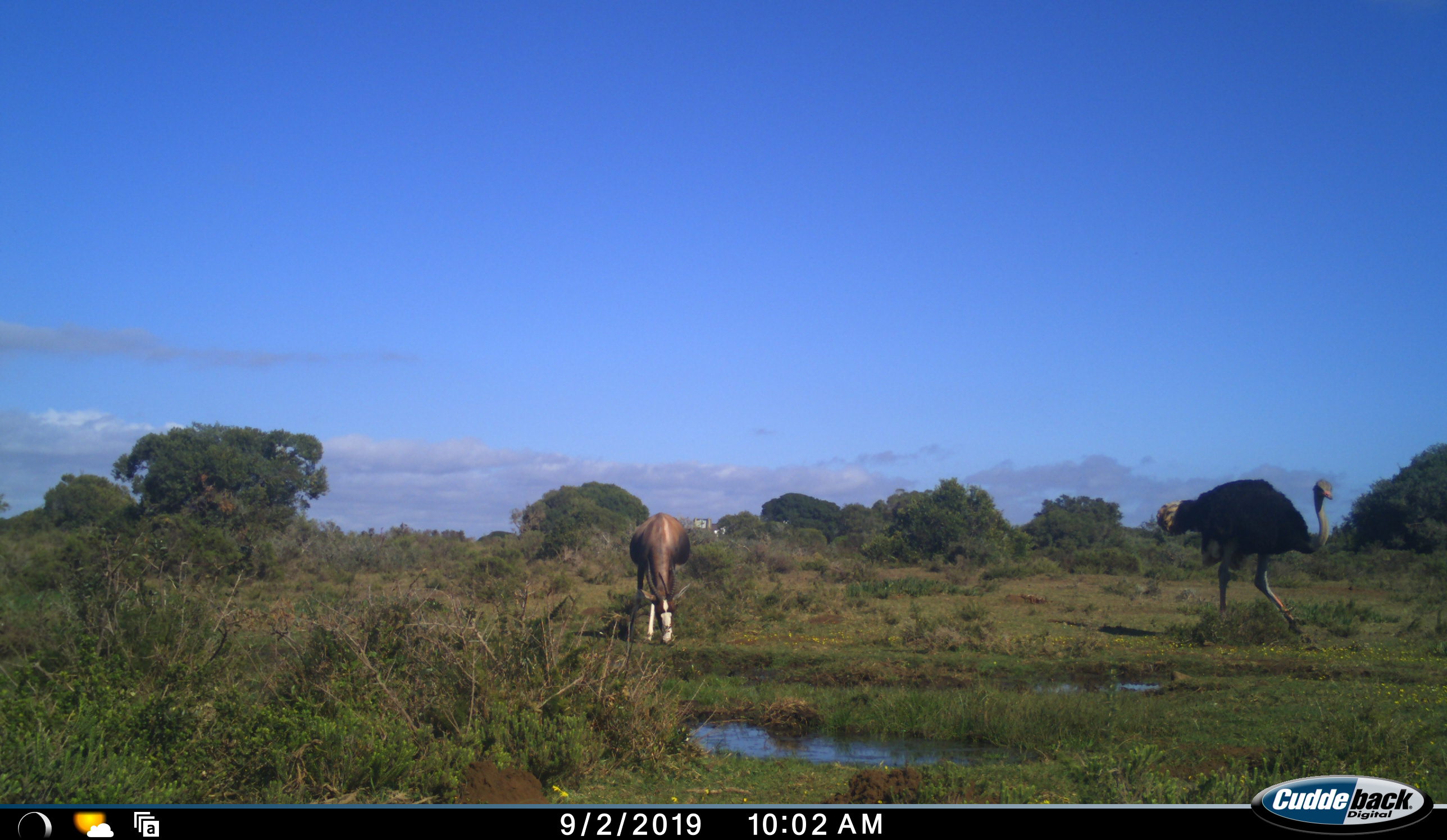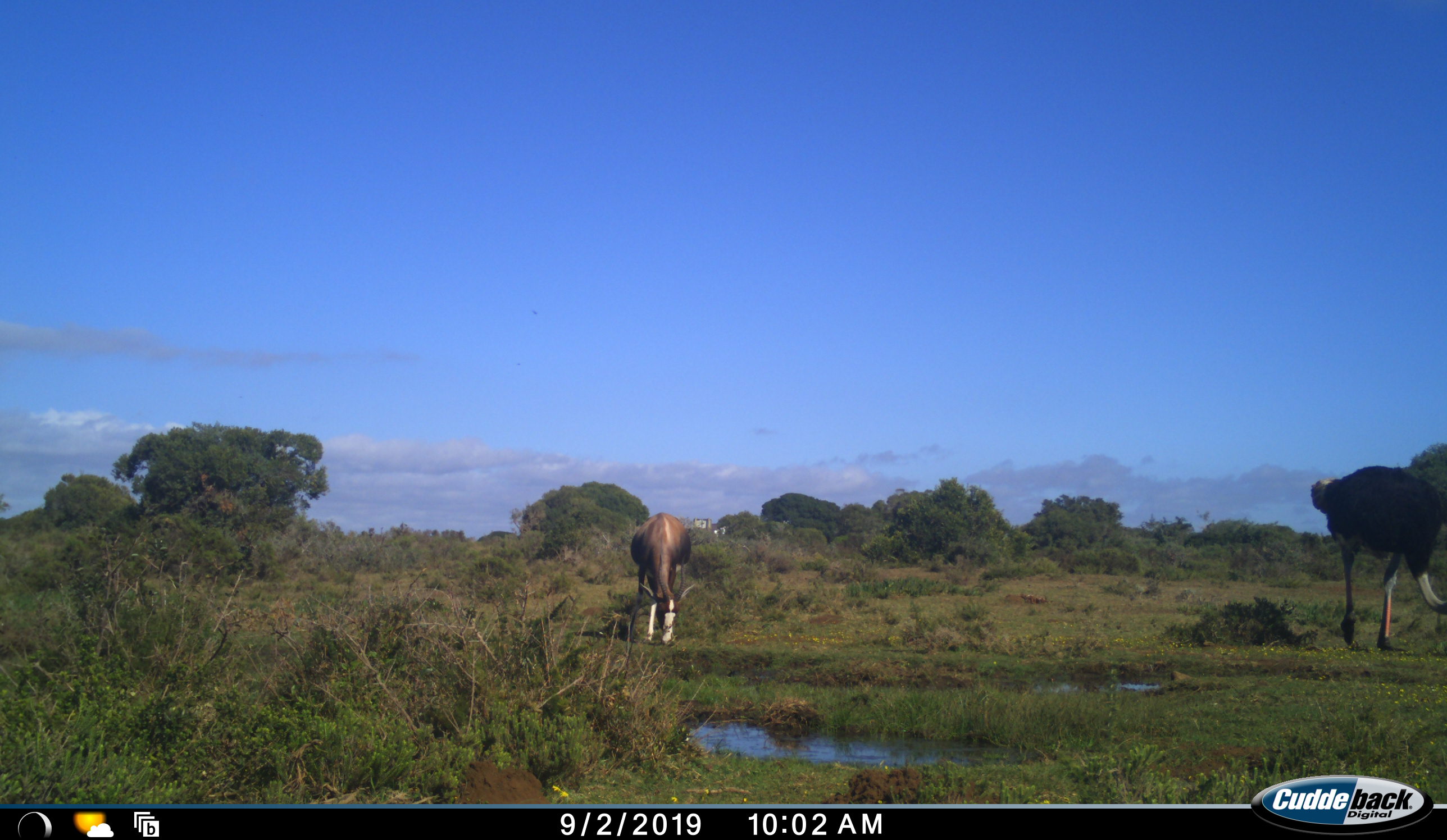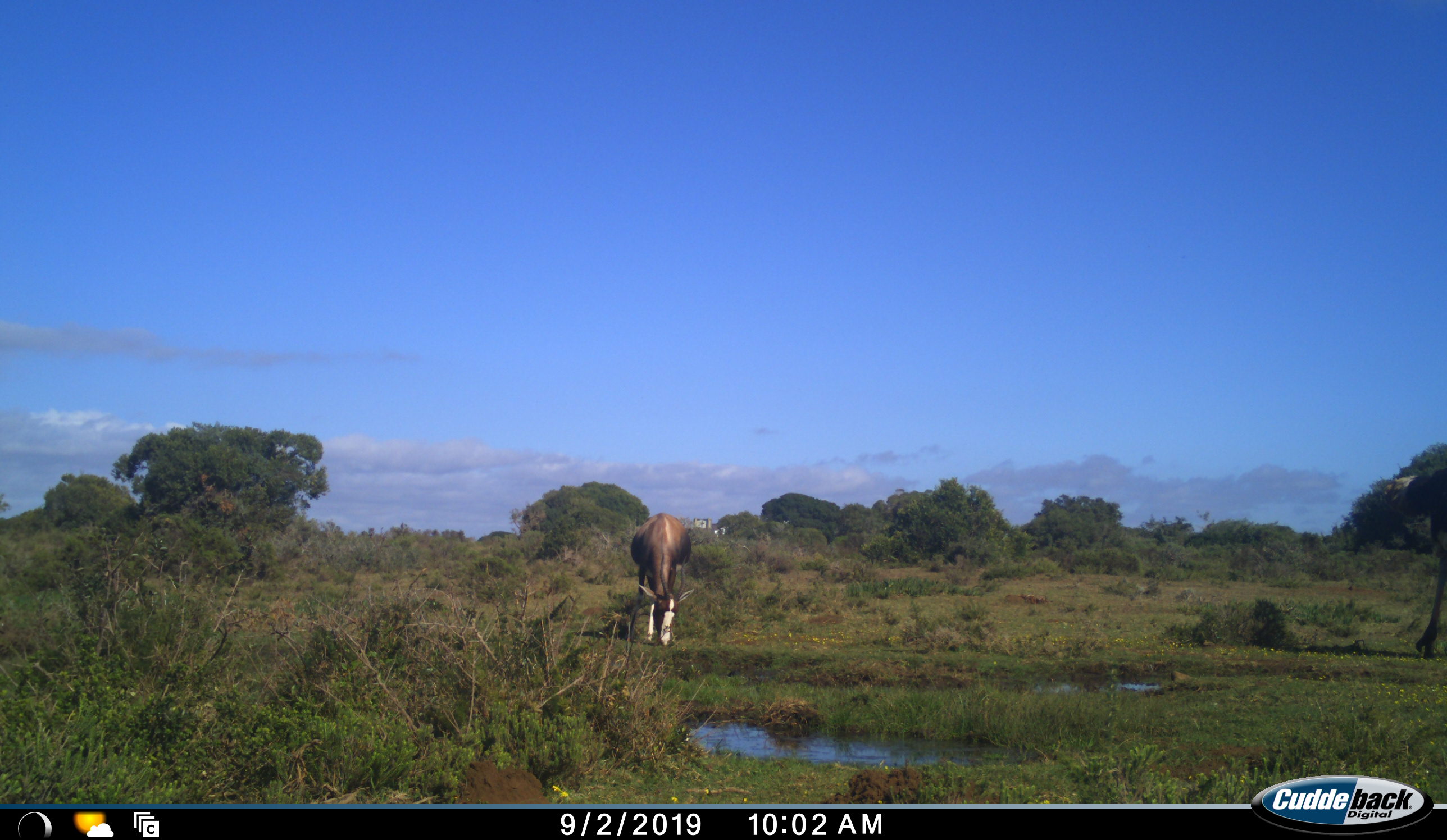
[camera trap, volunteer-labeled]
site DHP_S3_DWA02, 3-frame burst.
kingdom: Animalia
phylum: Chordata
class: Mammalia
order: Artiodactyla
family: Bovidae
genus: Damaliscus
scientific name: Damaliscus pygargus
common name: bontebok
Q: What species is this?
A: Bontebok (Damaliscus pygargus).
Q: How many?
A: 1.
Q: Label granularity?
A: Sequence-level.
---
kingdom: Animalia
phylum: Chordata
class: Aves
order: Struthioniformes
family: Struthionidae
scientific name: Struthionidae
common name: ostrich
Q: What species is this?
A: Ostrich (Struthionidae).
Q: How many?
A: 1.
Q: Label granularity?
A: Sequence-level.